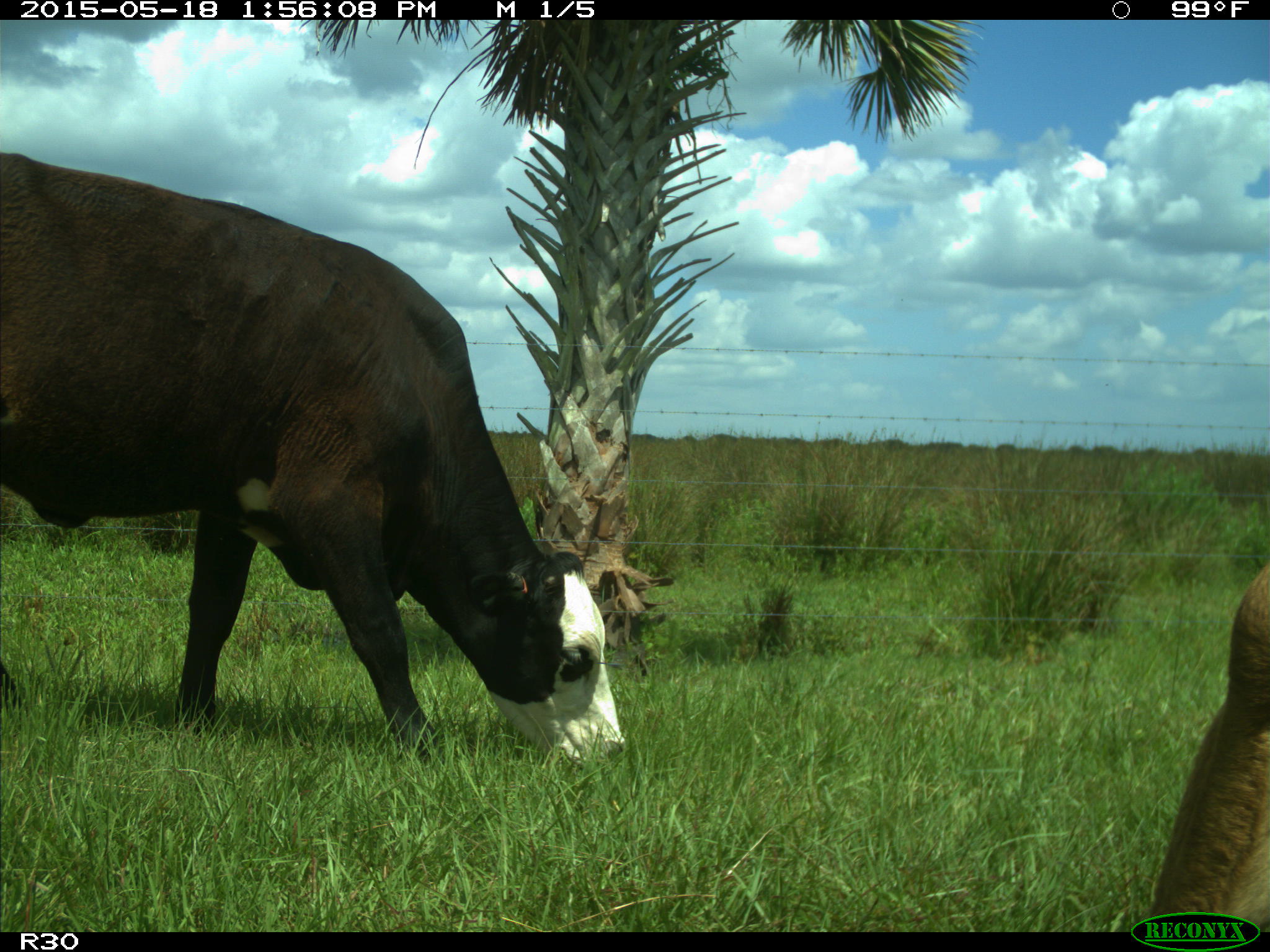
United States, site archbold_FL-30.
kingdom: Animalia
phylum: Chordata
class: Mammalia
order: Artiodactyla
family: Bovidae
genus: Bos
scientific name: Bos taurus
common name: domestic cow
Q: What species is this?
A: Bos taurus (domestic cow).